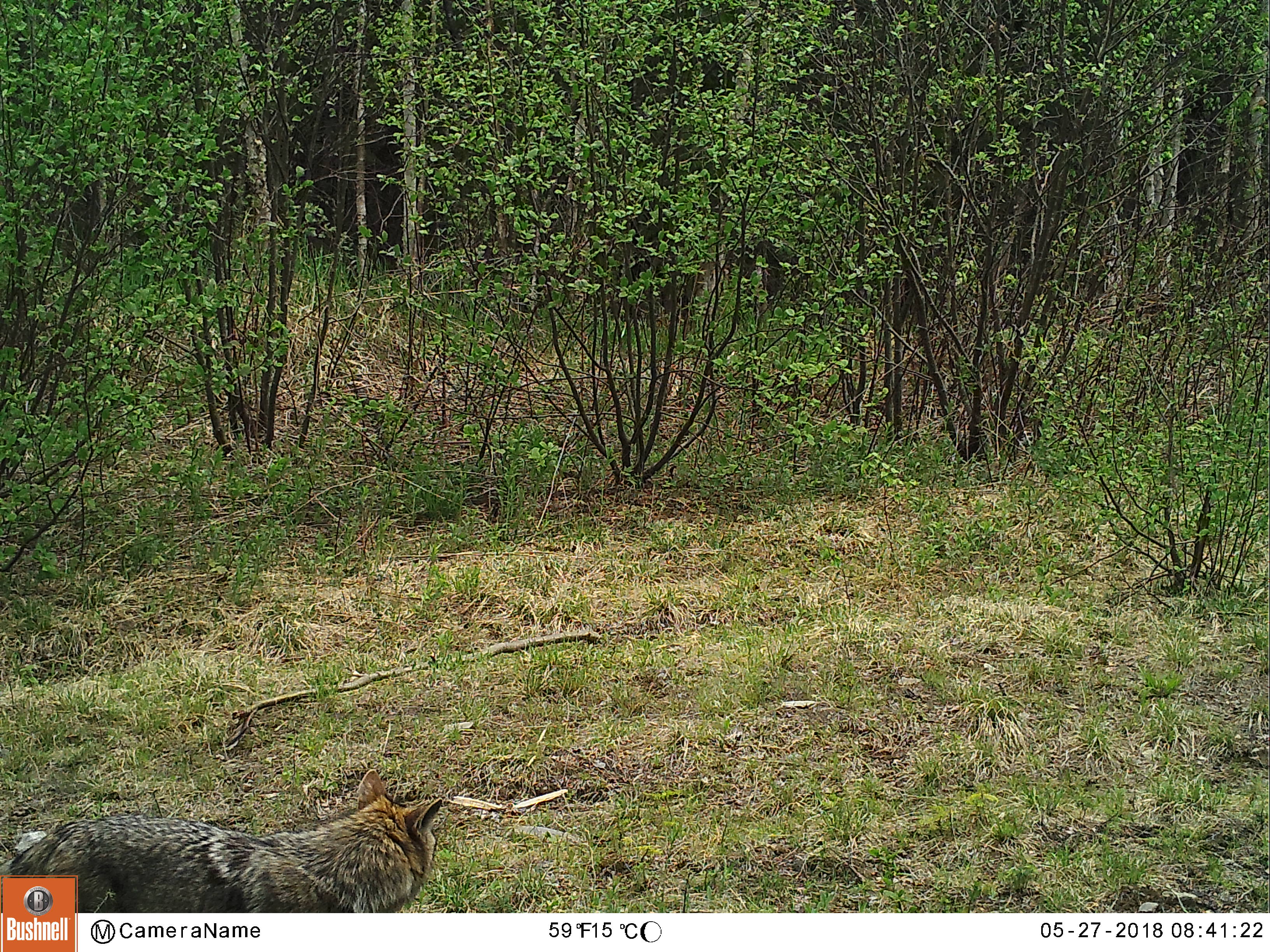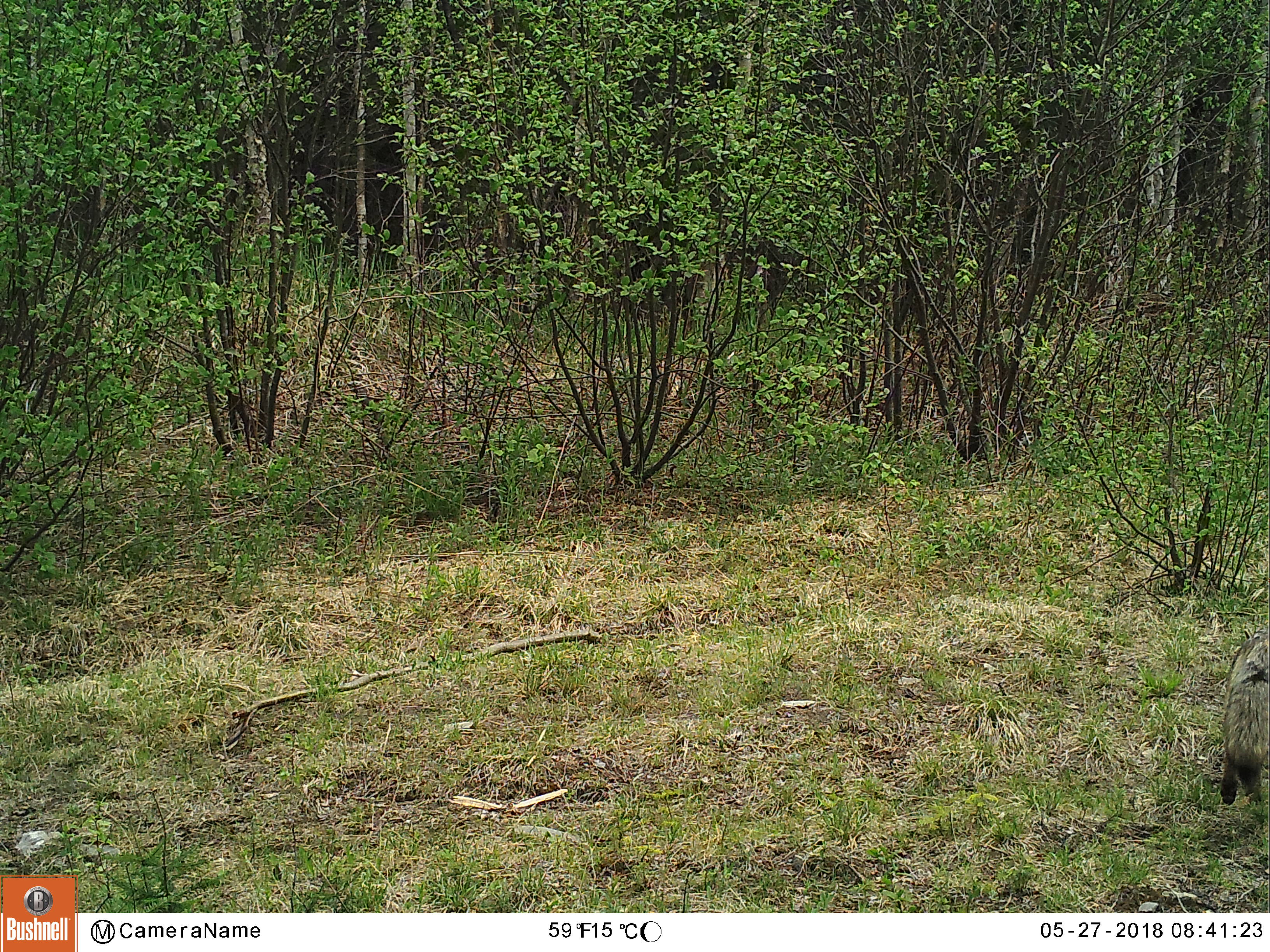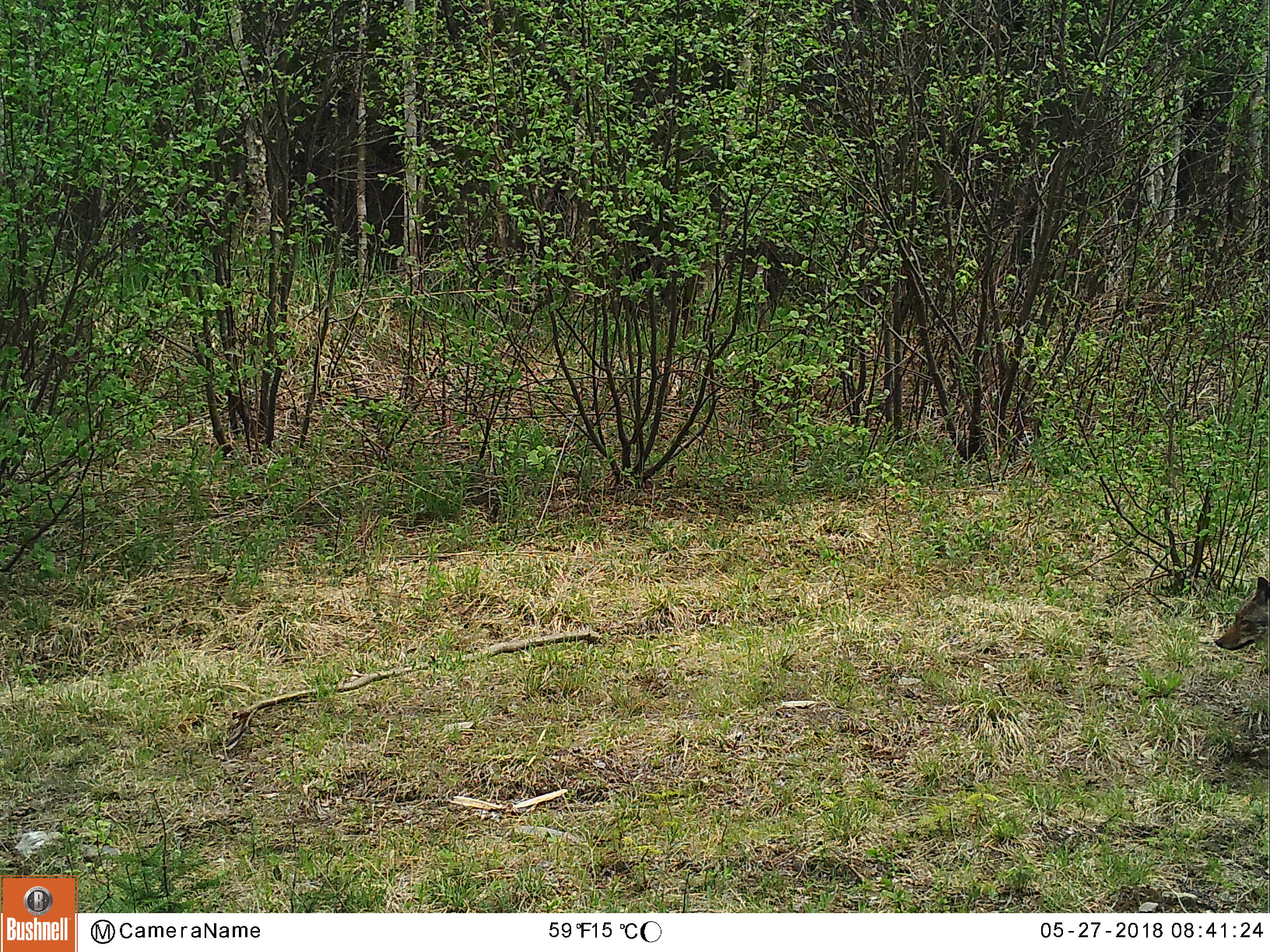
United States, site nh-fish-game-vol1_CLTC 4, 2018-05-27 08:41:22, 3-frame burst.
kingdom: Animalia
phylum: Chordata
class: Mammalia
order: Carnivora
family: Canidae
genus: Canis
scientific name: Canis latrans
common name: coyote